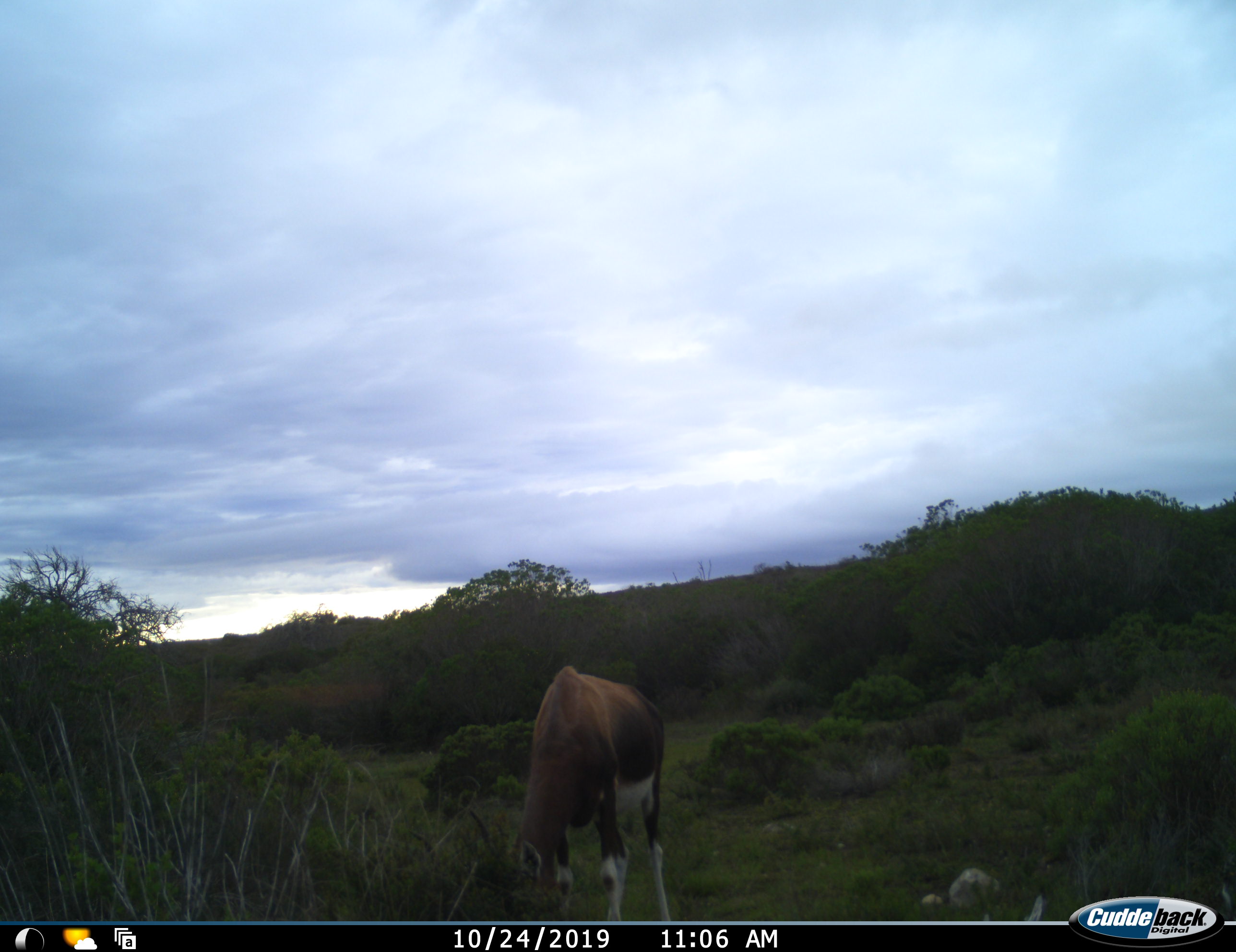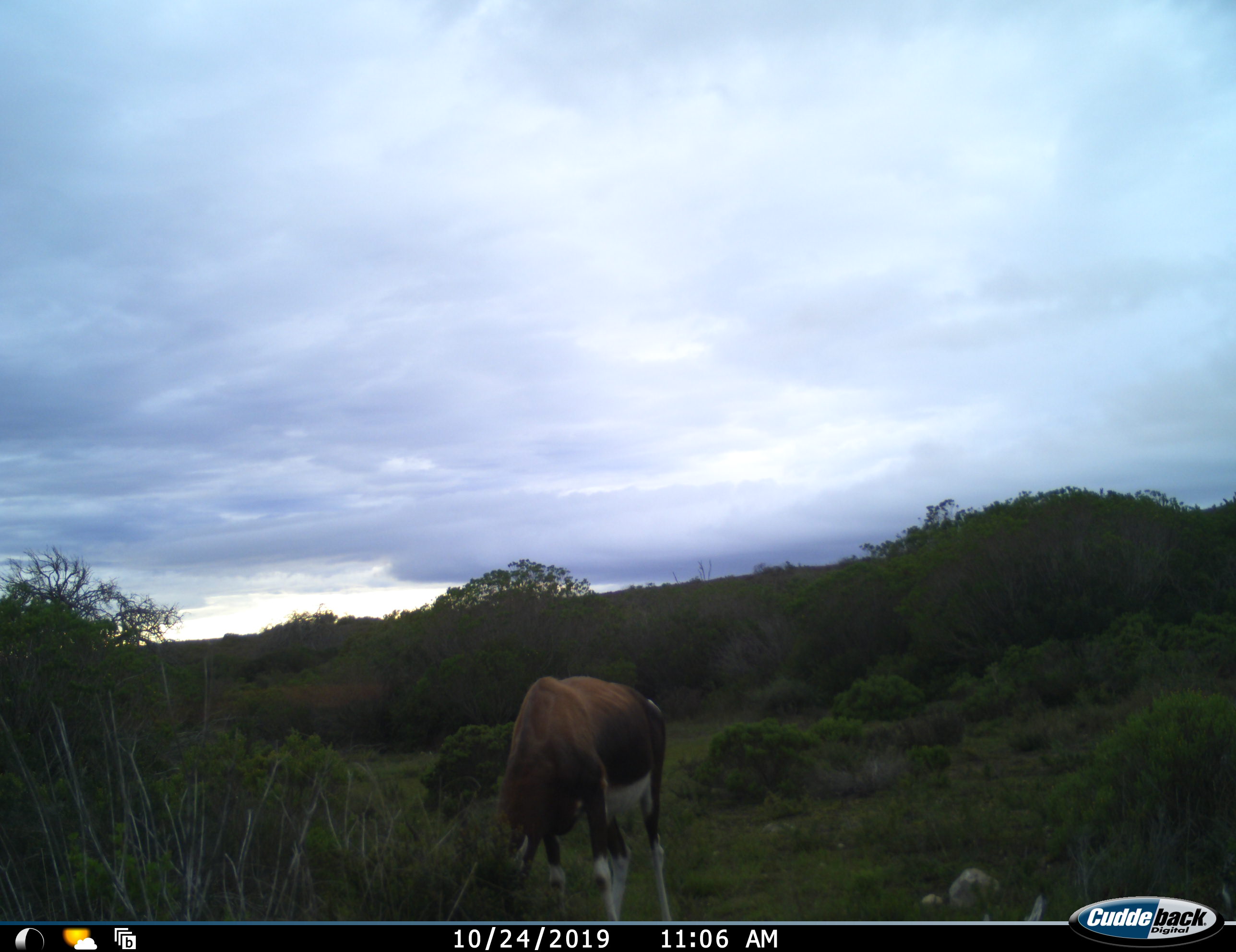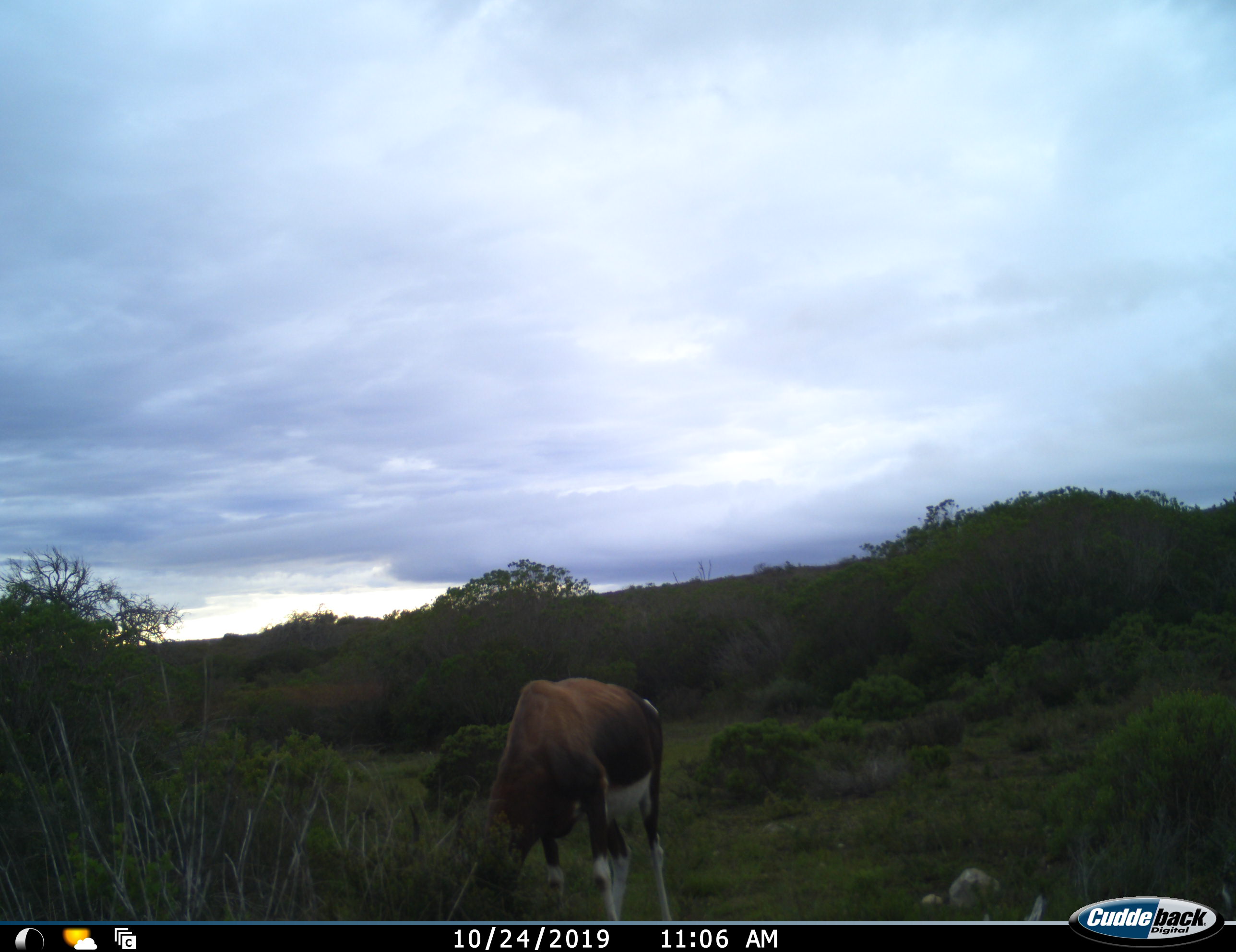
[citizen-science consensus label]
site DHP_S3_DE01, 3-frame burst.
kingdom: Animalia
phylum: Chordata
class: Mammalia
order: Artiodactyla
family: Bovidae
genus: Damaliscus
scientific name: Damaliscus pygargus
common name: bontebok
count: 1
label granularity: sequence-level